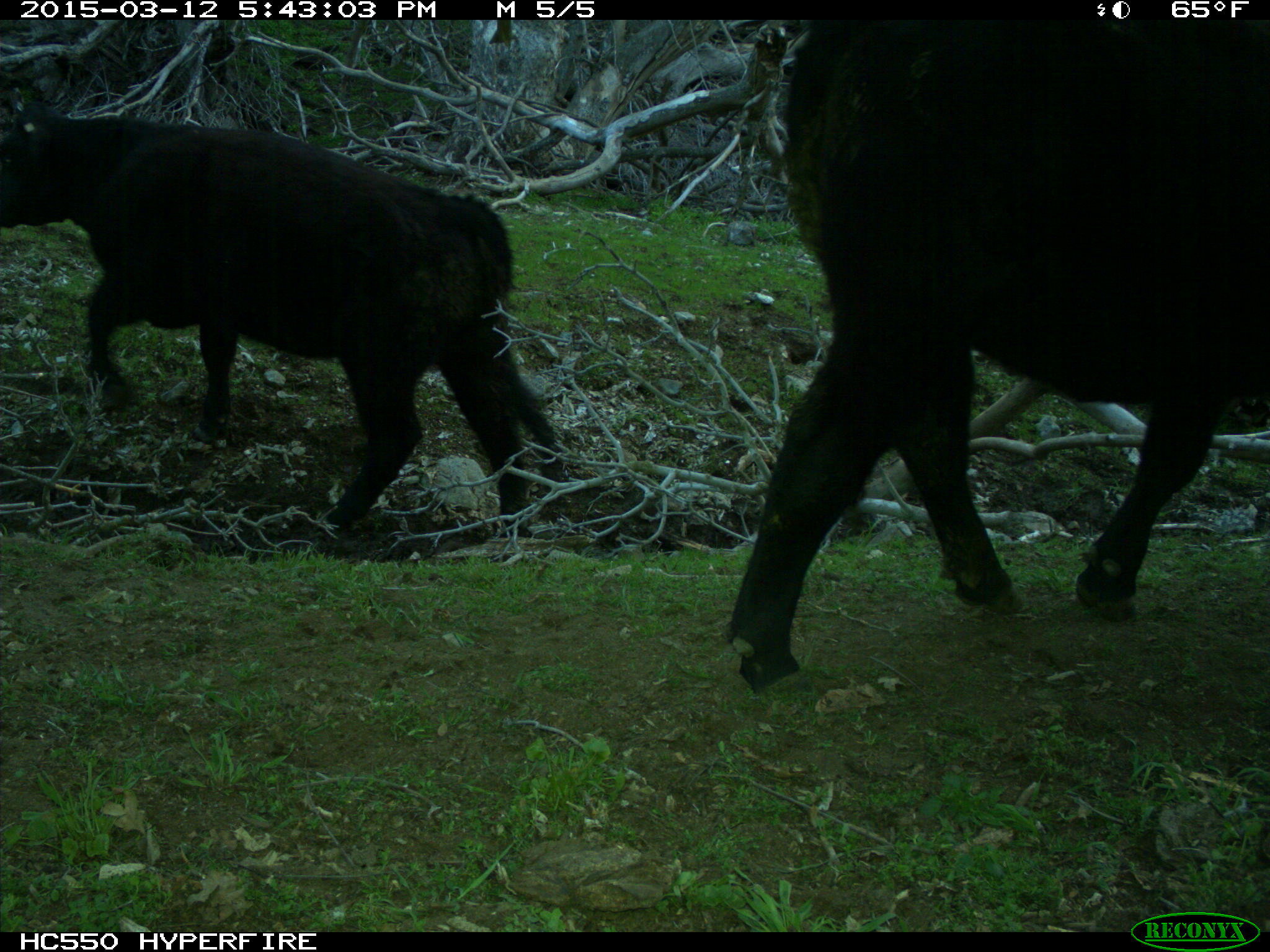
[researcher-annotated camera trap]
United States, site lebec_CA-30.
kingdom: Animalia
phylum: Chordata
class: Mammalia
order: Artiodactyla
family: Bovidae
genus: Bos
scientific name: Bos taurus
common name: domestic cow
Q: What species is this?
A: Bos taurus (domestic cow).